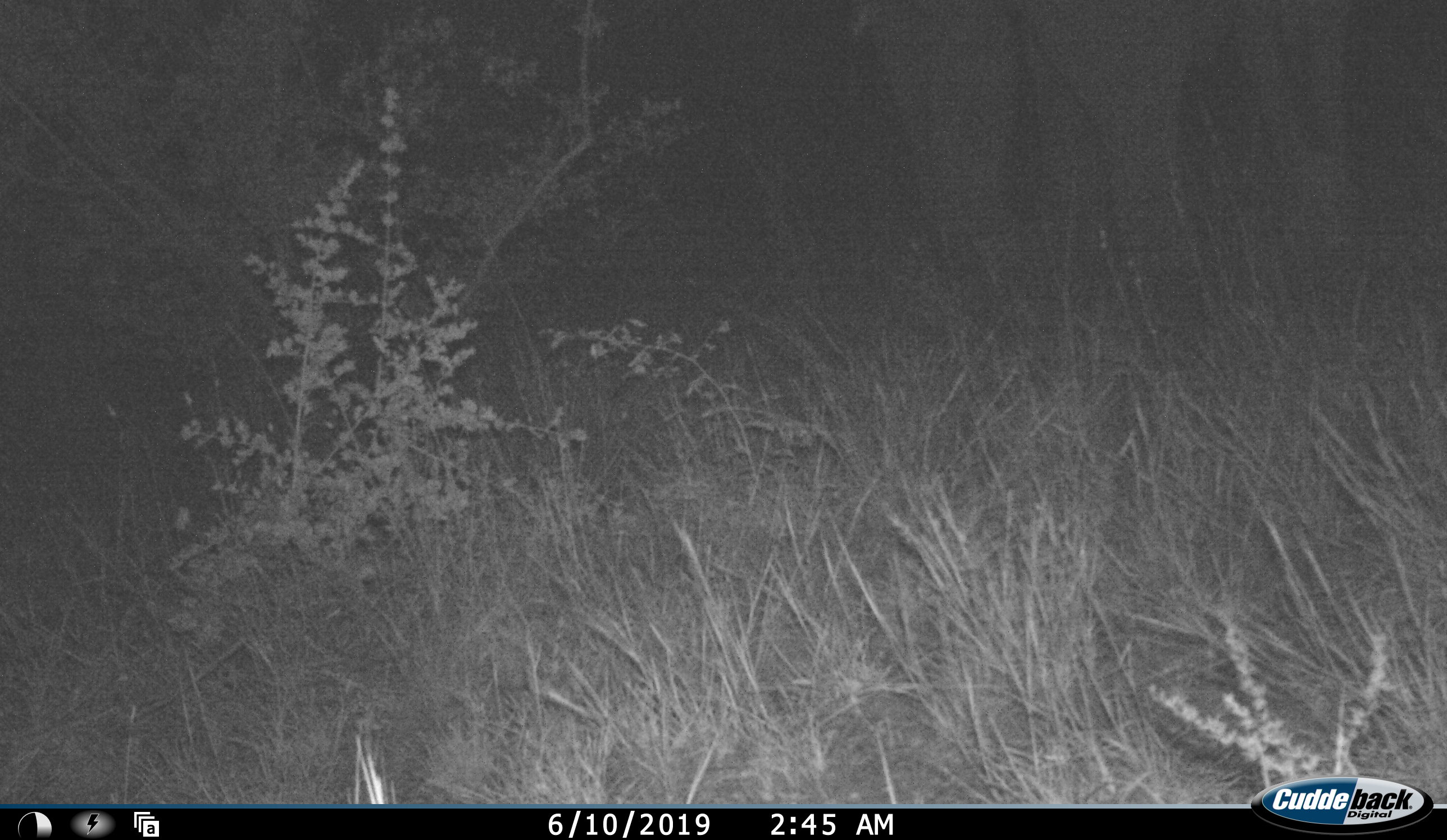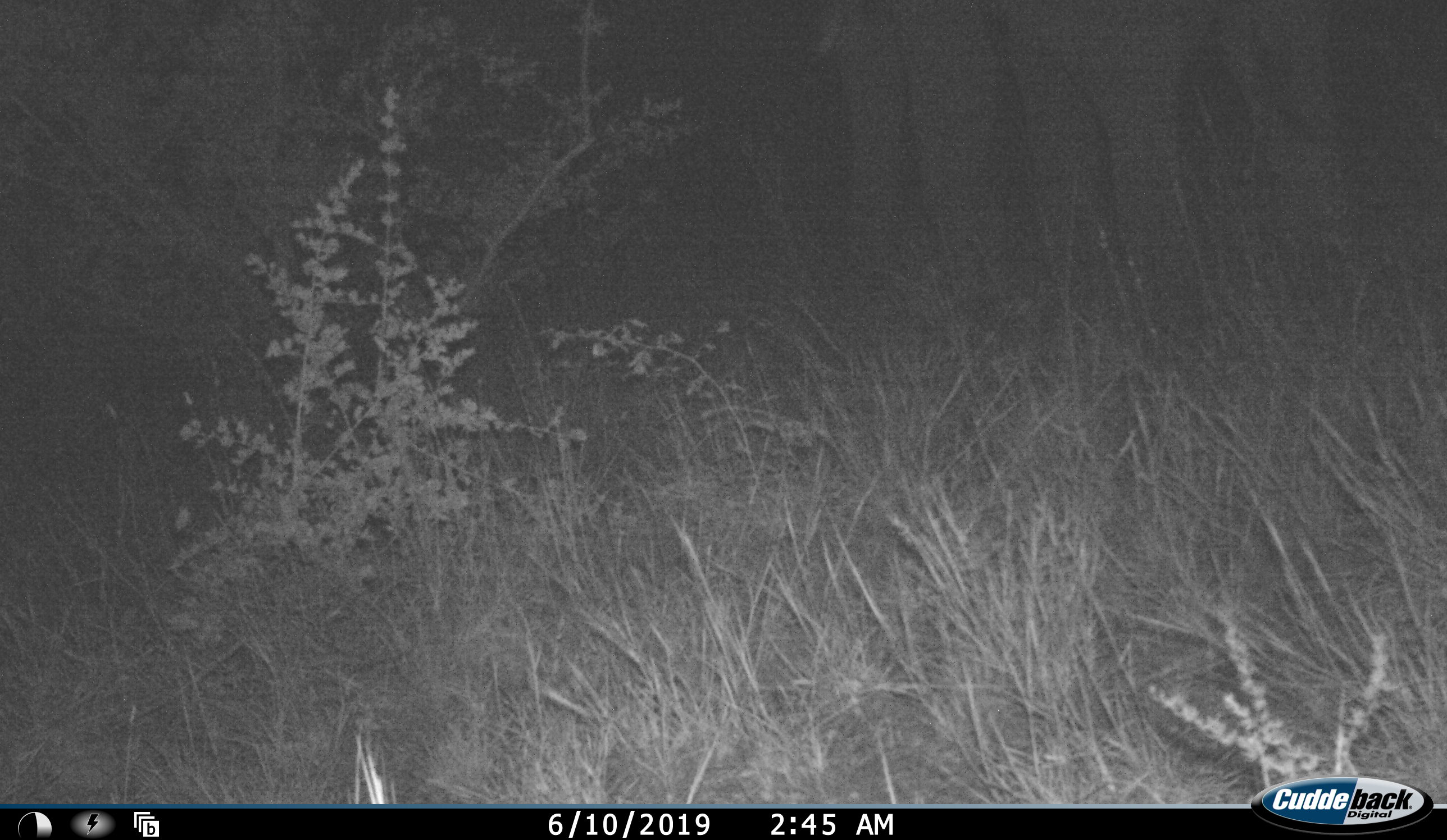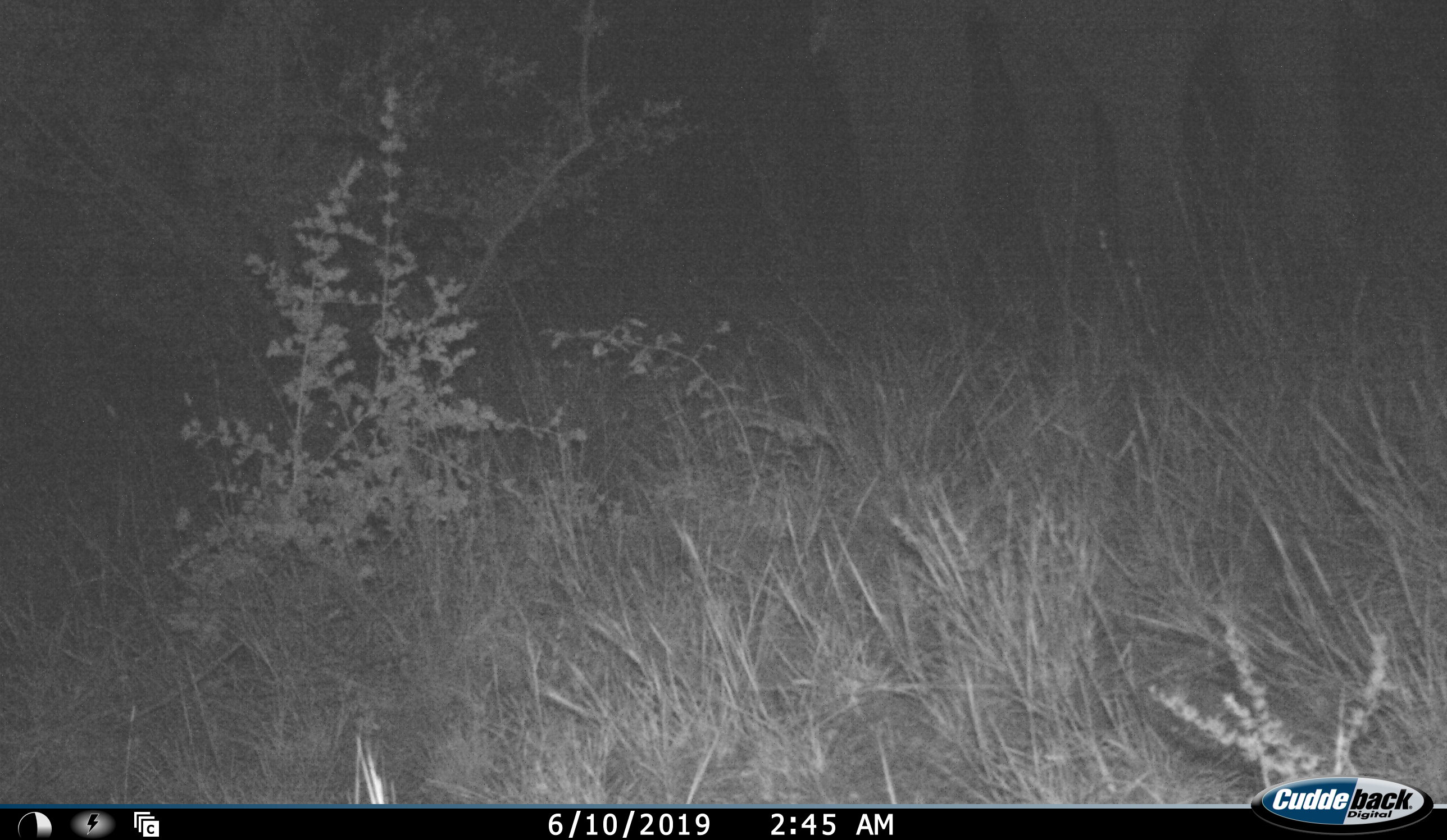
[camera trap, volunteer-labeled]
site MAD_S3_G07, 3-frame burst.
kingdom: Animalia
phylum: Chordata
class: Mammalia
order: Proboscidea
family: Elephantidae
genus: Loxodonta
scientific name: Loxodonta africana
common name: african bush elephant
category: elephant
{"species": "elephant (african bush elephant) (Loxodonta africana)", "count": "1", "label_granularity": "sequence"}